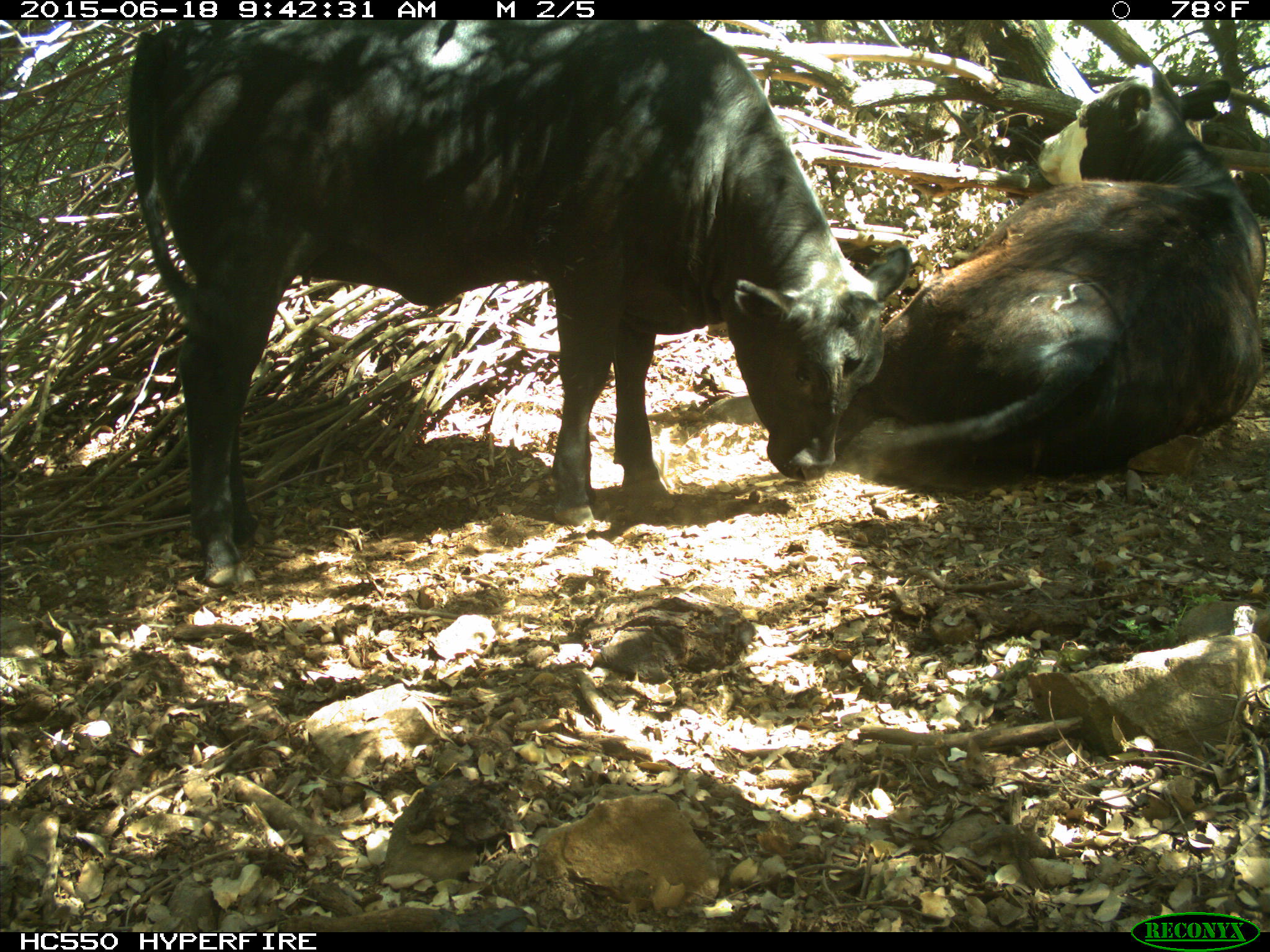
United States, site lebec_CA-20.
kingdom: Animalia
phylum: Chordata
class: Mammalia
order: Artiodactyla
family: Bovidae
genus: Bos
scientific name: Bos taurus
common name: domestic cow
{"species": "Bos taurus (domestic cow)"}